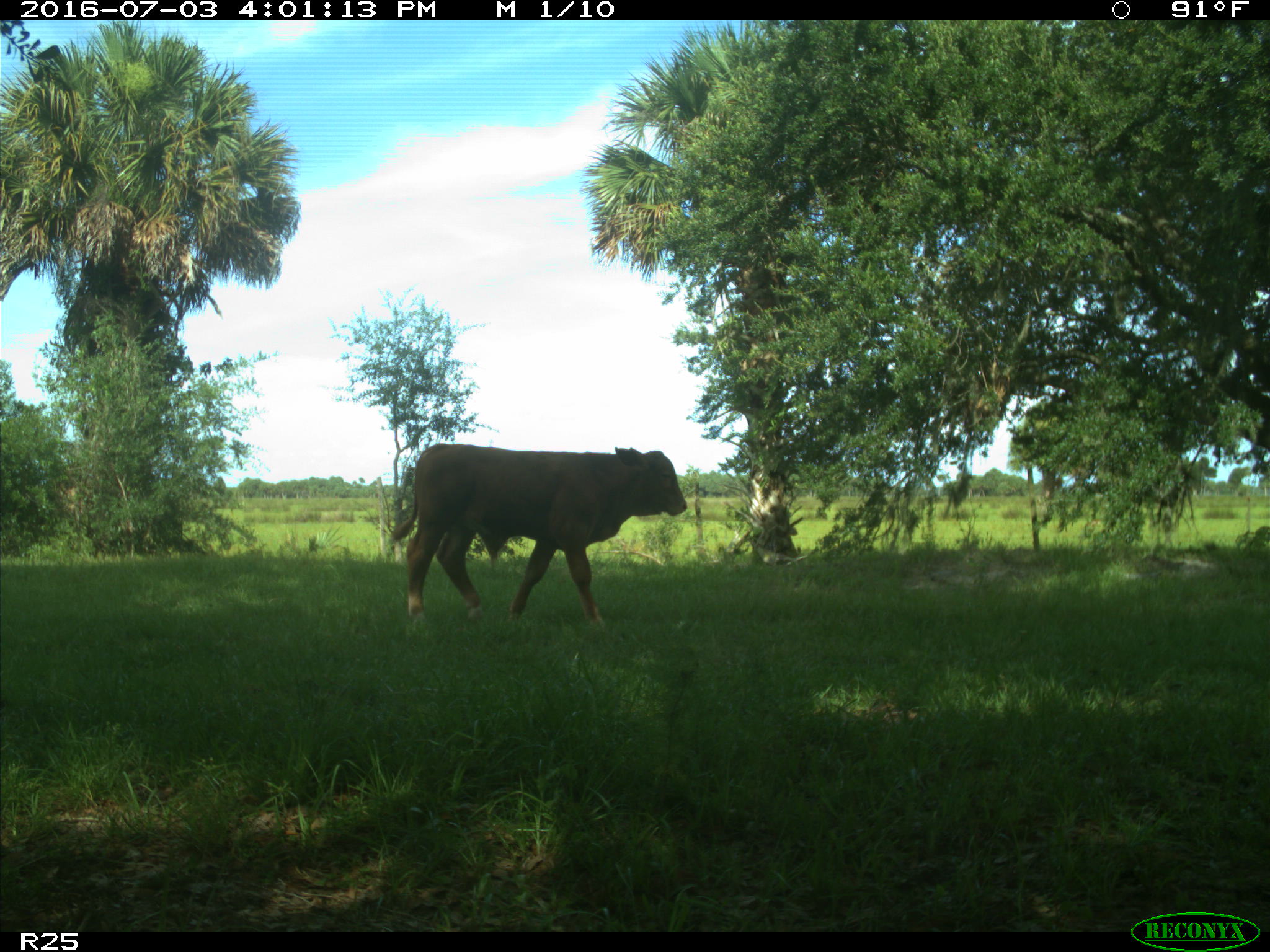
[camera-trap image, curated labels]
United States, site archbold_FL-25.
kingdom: Animalia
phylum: Chordata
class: Mammalia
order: Artiodactyla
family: Bovidae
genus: Bos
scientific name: Bos taurus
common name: domestic cow